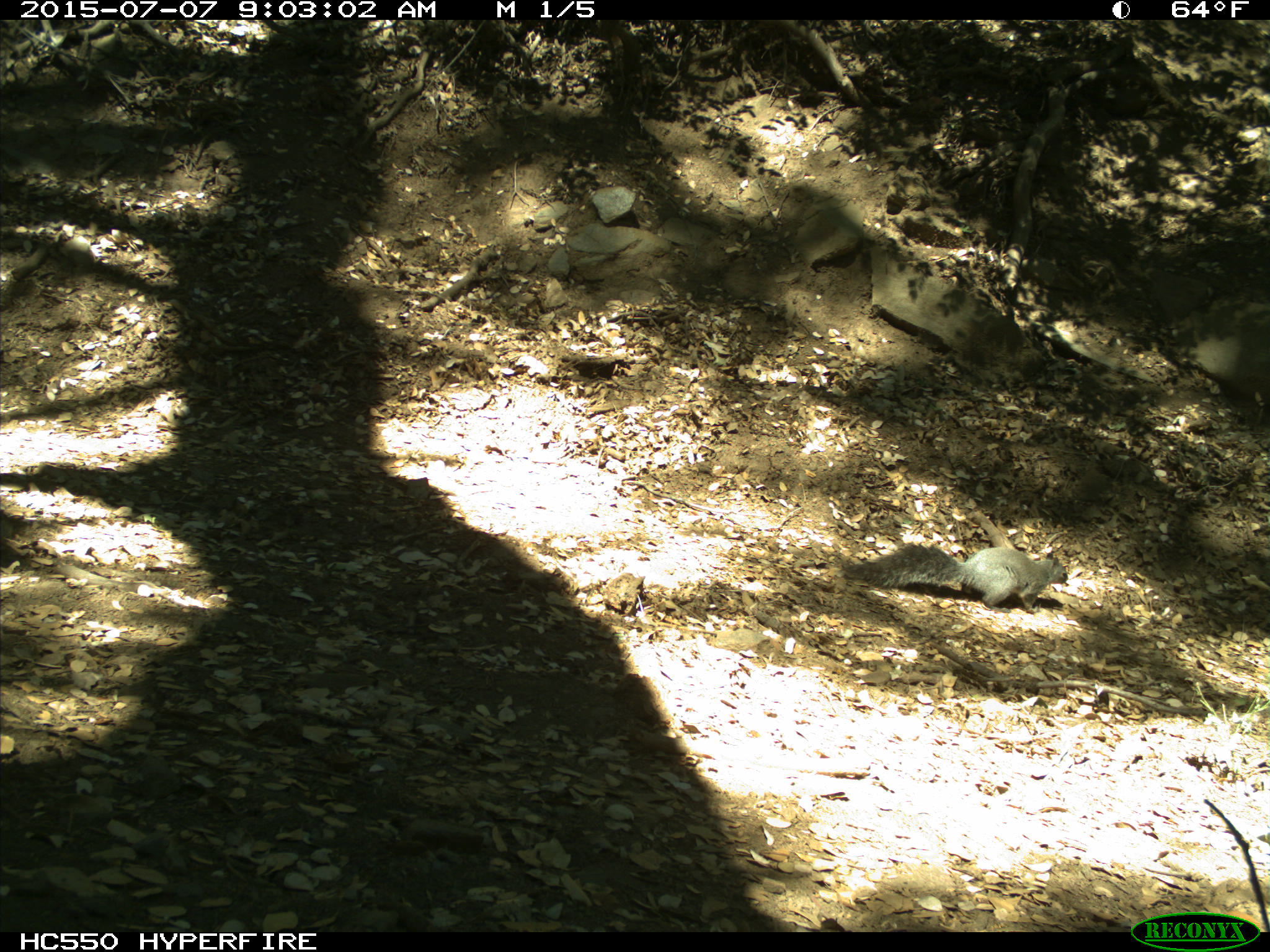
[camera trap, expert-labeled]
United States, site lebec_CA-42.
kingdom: Animalia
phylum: Chordata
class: Mammalia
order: Rodentia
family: Sciuridae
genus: Sciurus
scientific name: Sciurus carolinensis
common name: eastern gray squirrel